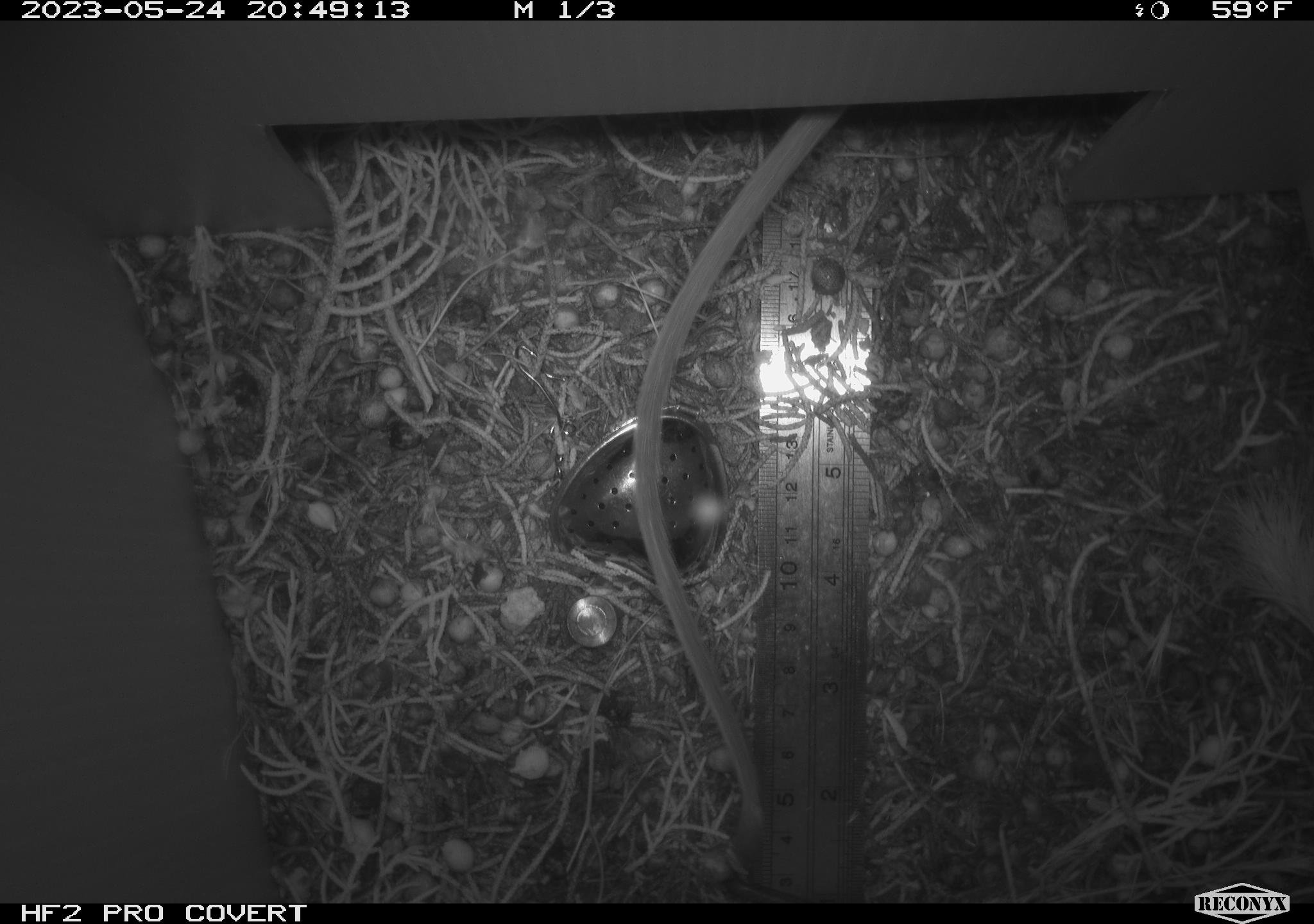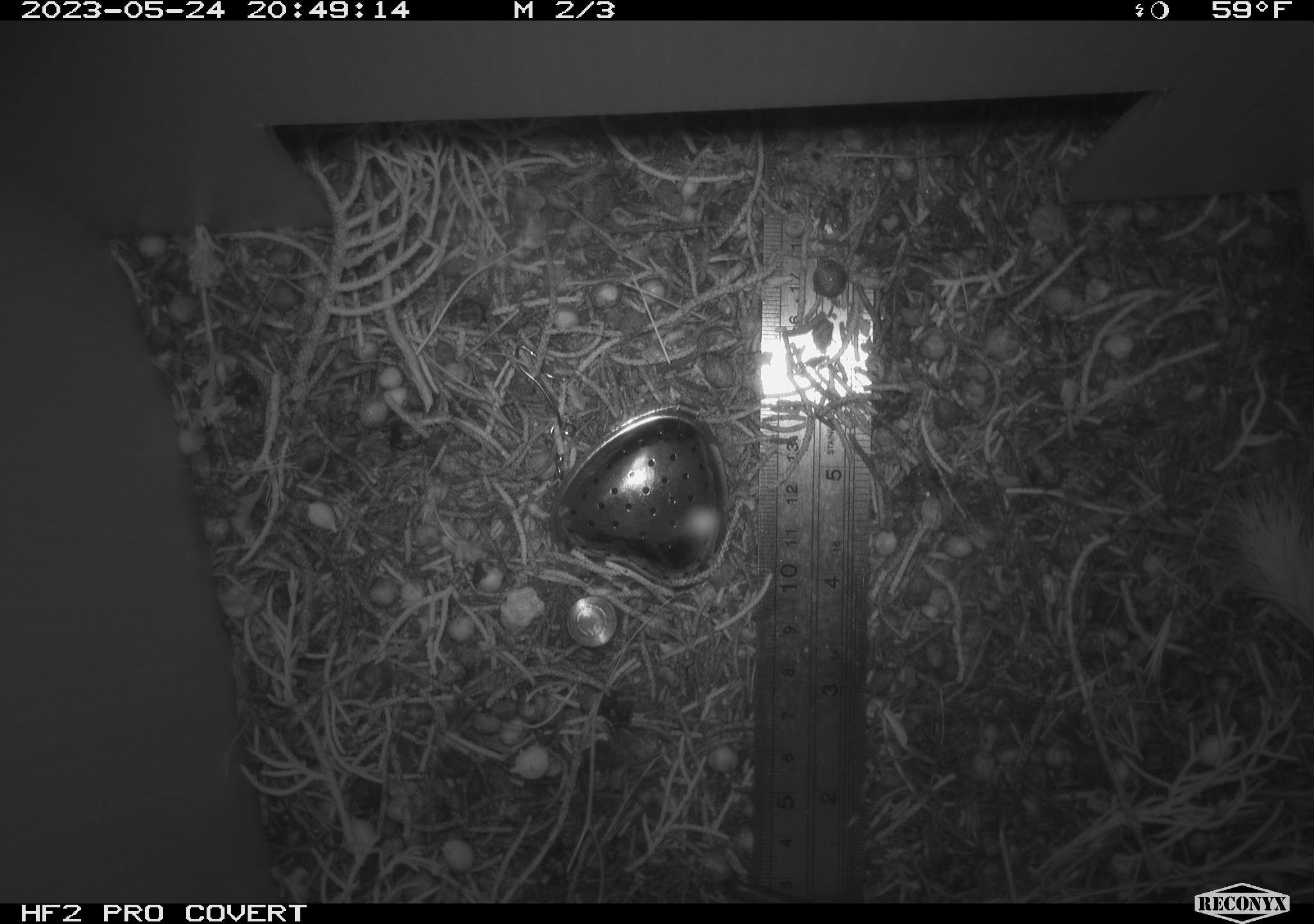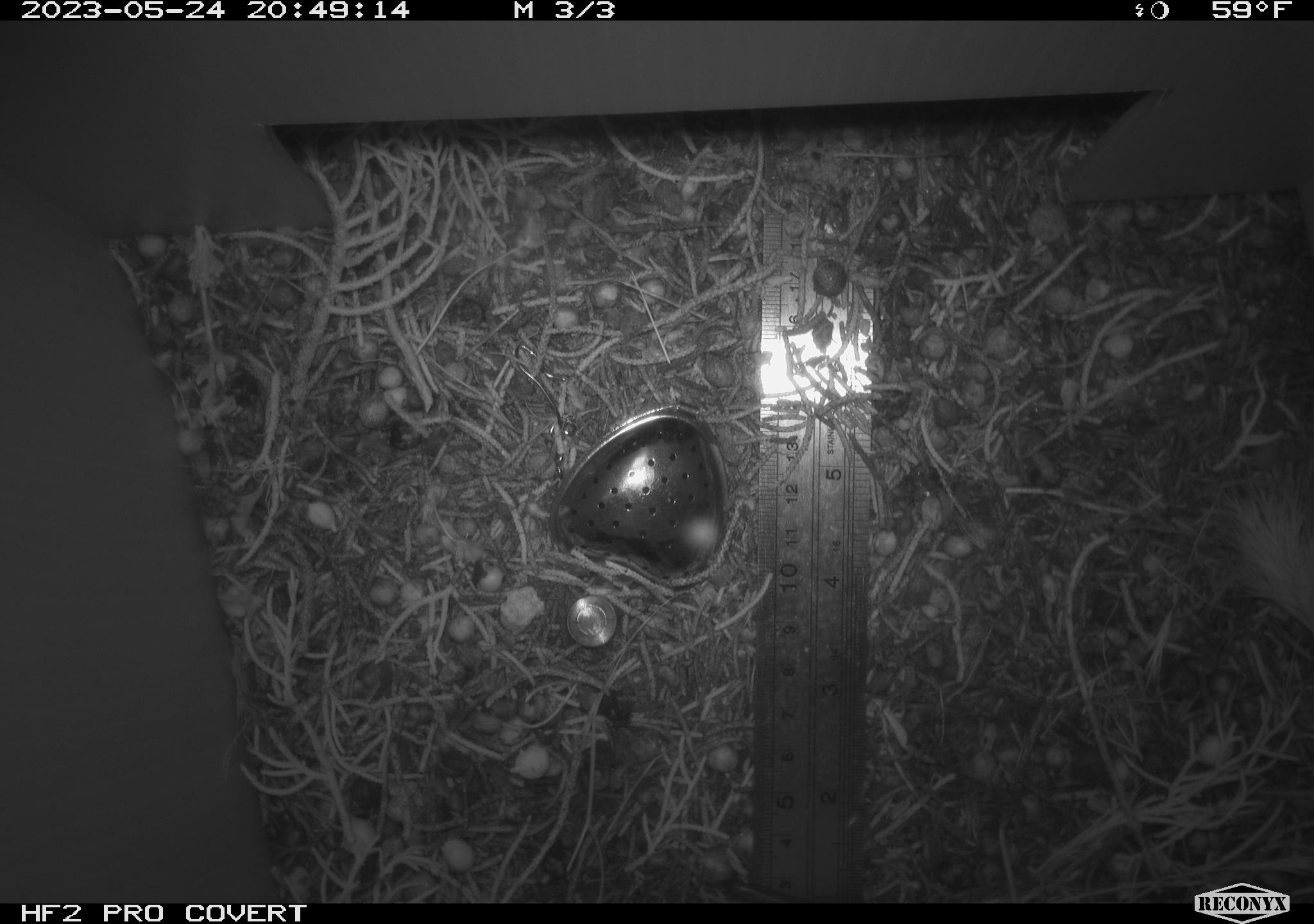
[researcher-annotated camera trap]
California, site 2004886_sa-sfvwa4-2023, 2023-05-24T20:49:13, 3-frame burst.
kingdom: Animalia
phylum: Chordata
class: Mammalia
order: Rodentia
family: Cricetidae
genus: Neotoma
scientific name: Neotoma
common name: pack rat or woodrat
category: neotoma species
Neotoma species (pack rat or woodrat) (Neotoma).